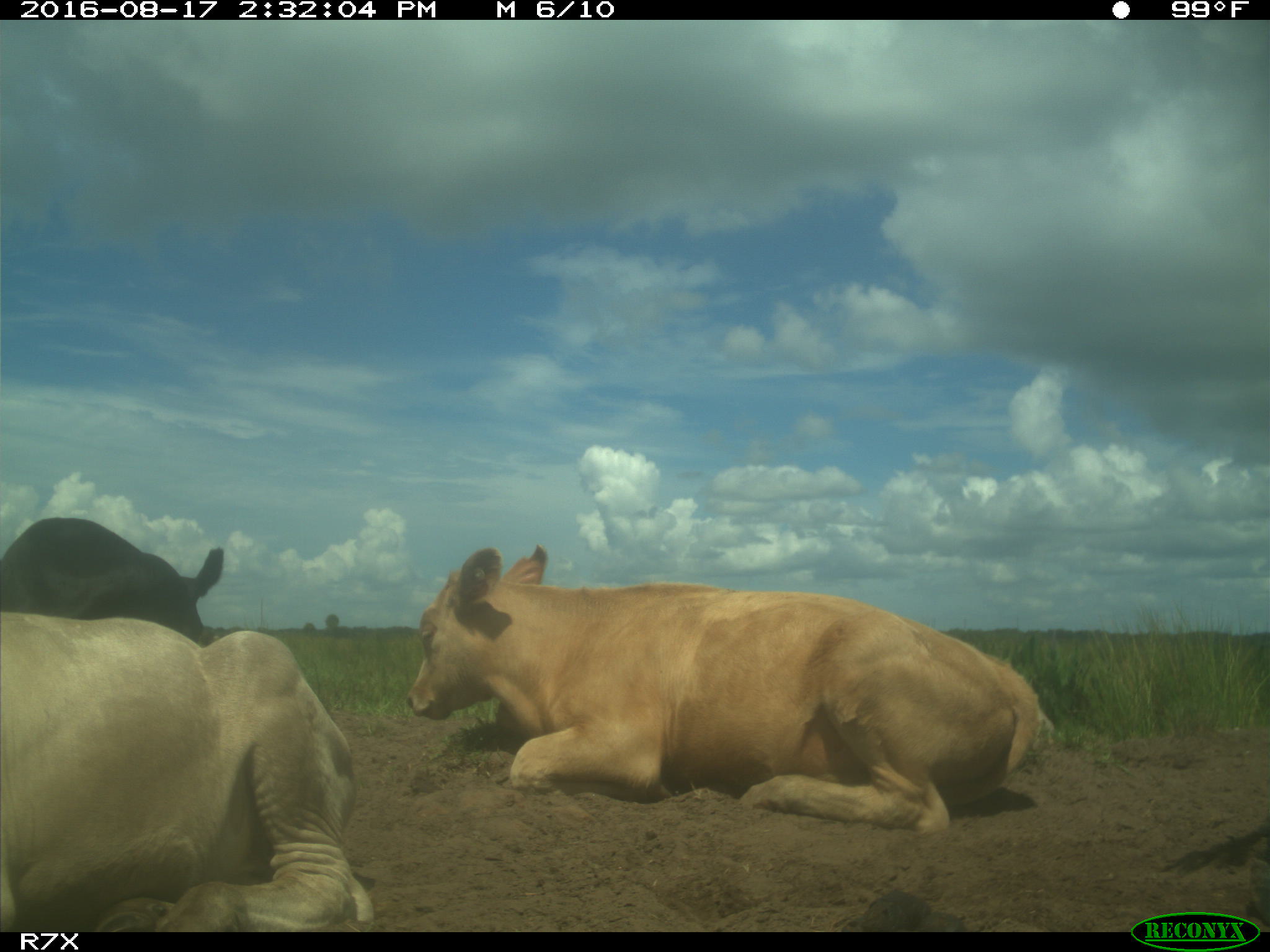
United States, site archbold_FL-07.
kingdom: Animalia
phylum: Chordata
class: Mammalia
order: Artiodactyla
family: Bovidae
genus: Bos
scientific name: Bos taurus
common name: domestic cow